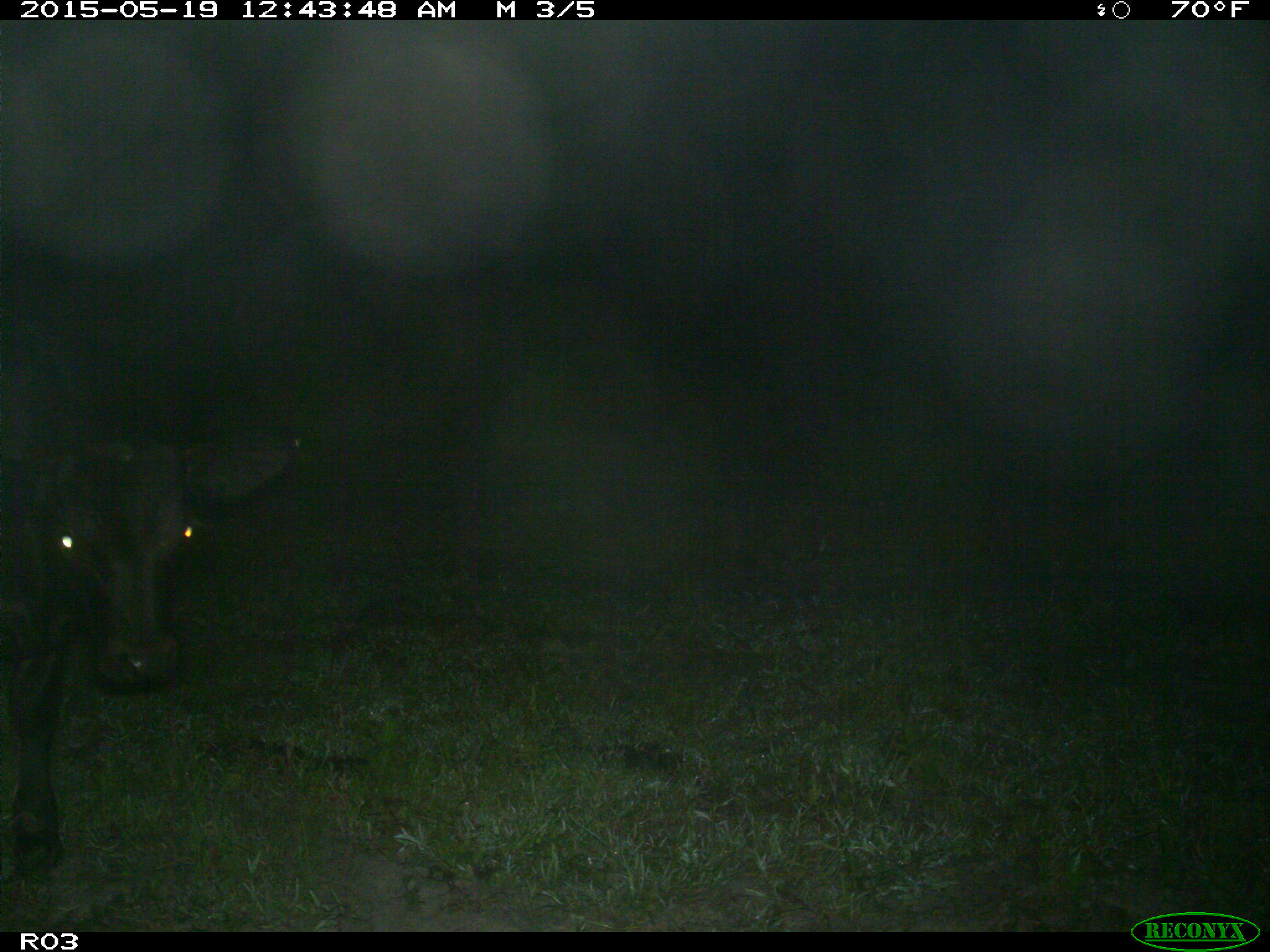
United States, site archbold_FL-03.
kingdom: Animalia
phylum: Chordata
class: Mammalia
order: Artiodactyla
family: Bovidae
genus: Bos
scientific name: Bos taurus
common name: domestic cow